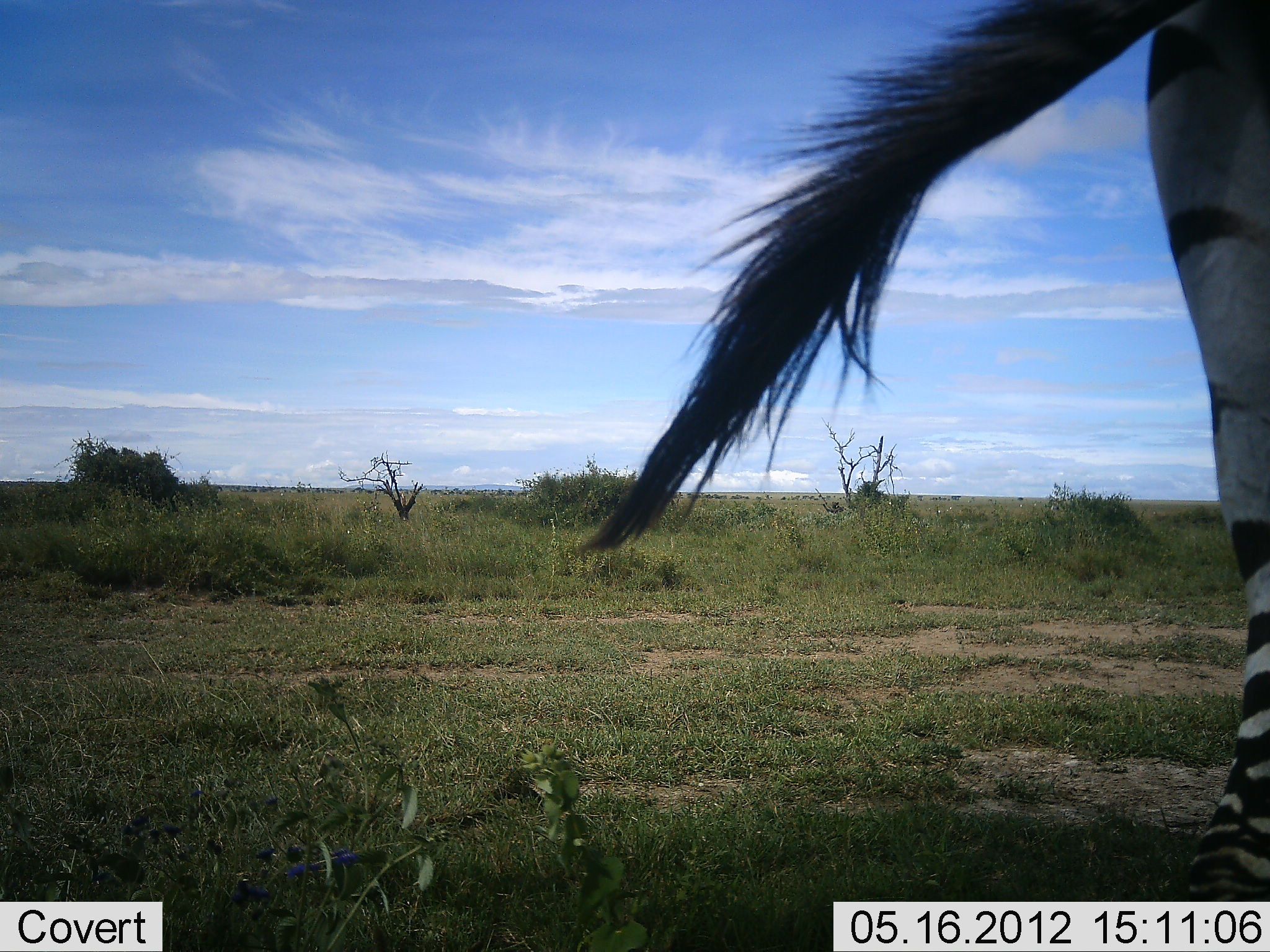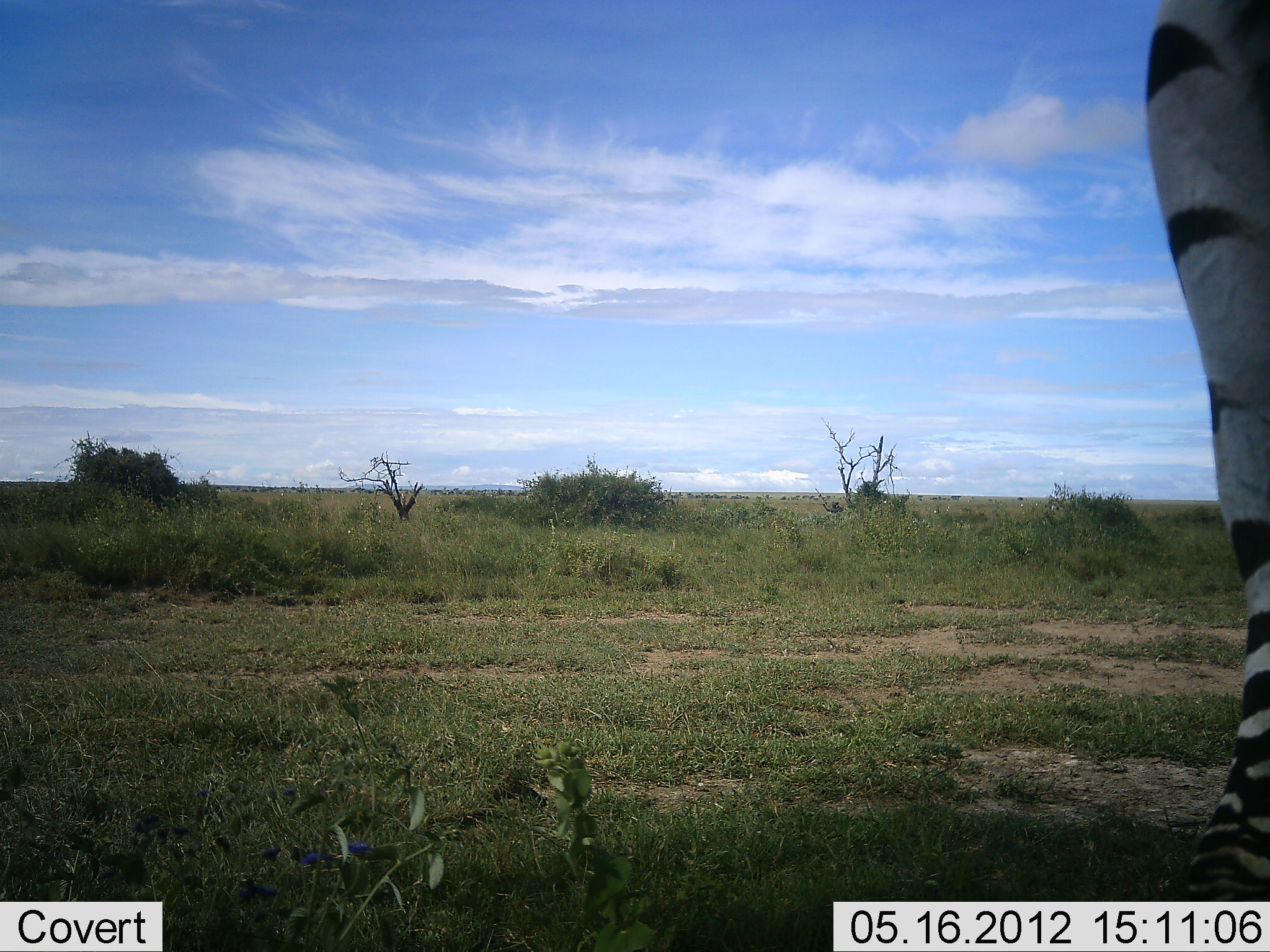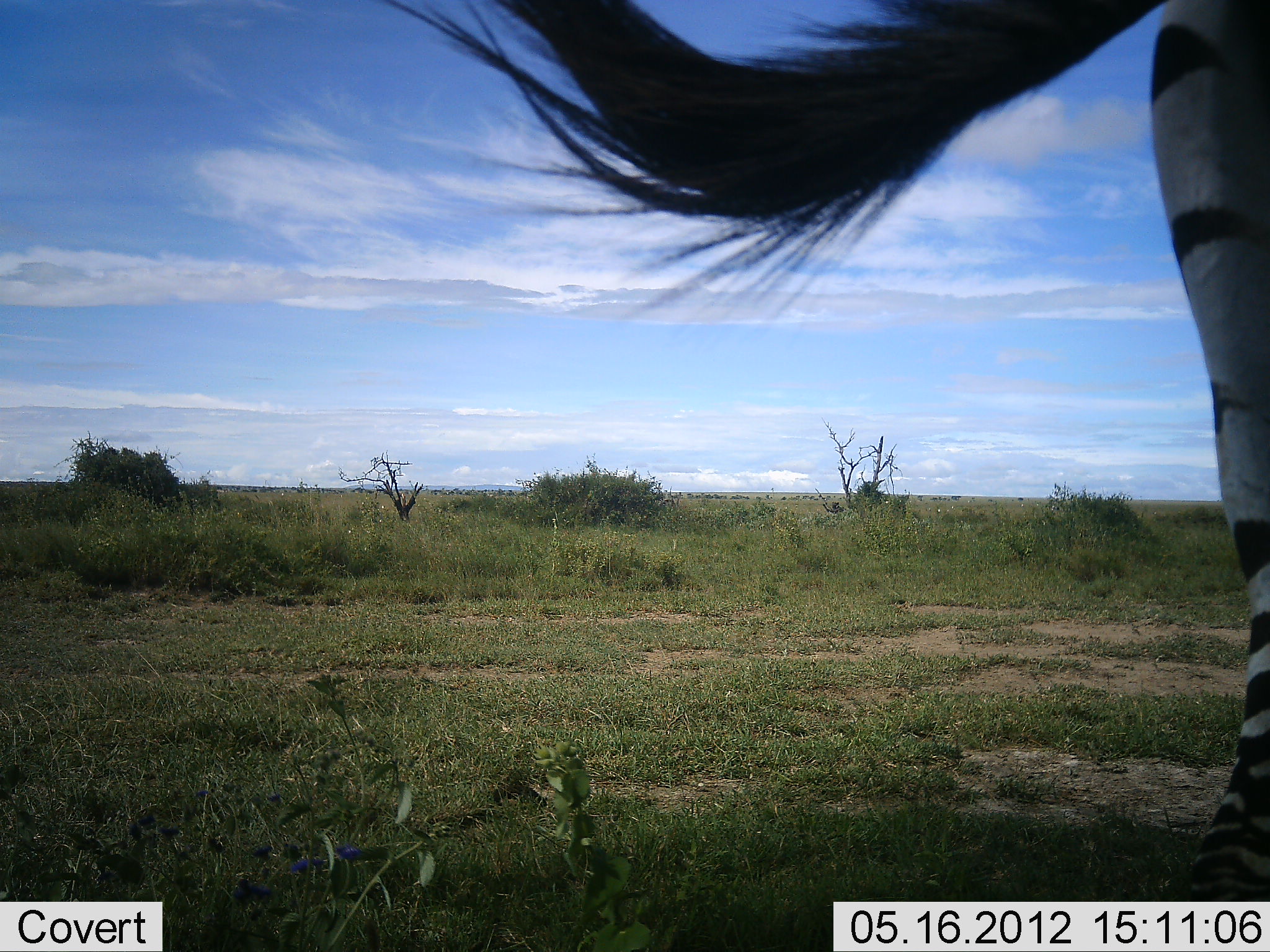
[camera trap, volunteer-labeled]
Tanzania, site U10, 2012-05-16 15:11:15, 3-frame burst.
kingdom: Animalia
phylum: Chordata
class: Mammalia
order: Perissodactyla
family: Equidae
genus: Equus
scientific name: Equus quagga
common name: plains zebra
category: zebra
Zebra (plains zebra) (Equus quagga), count 1. Behavior (volunteer vote fractions): standing 100%, resting 0%, moving 0%, interacting 0%. Young present (vote fraction): 0%. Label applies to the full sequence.